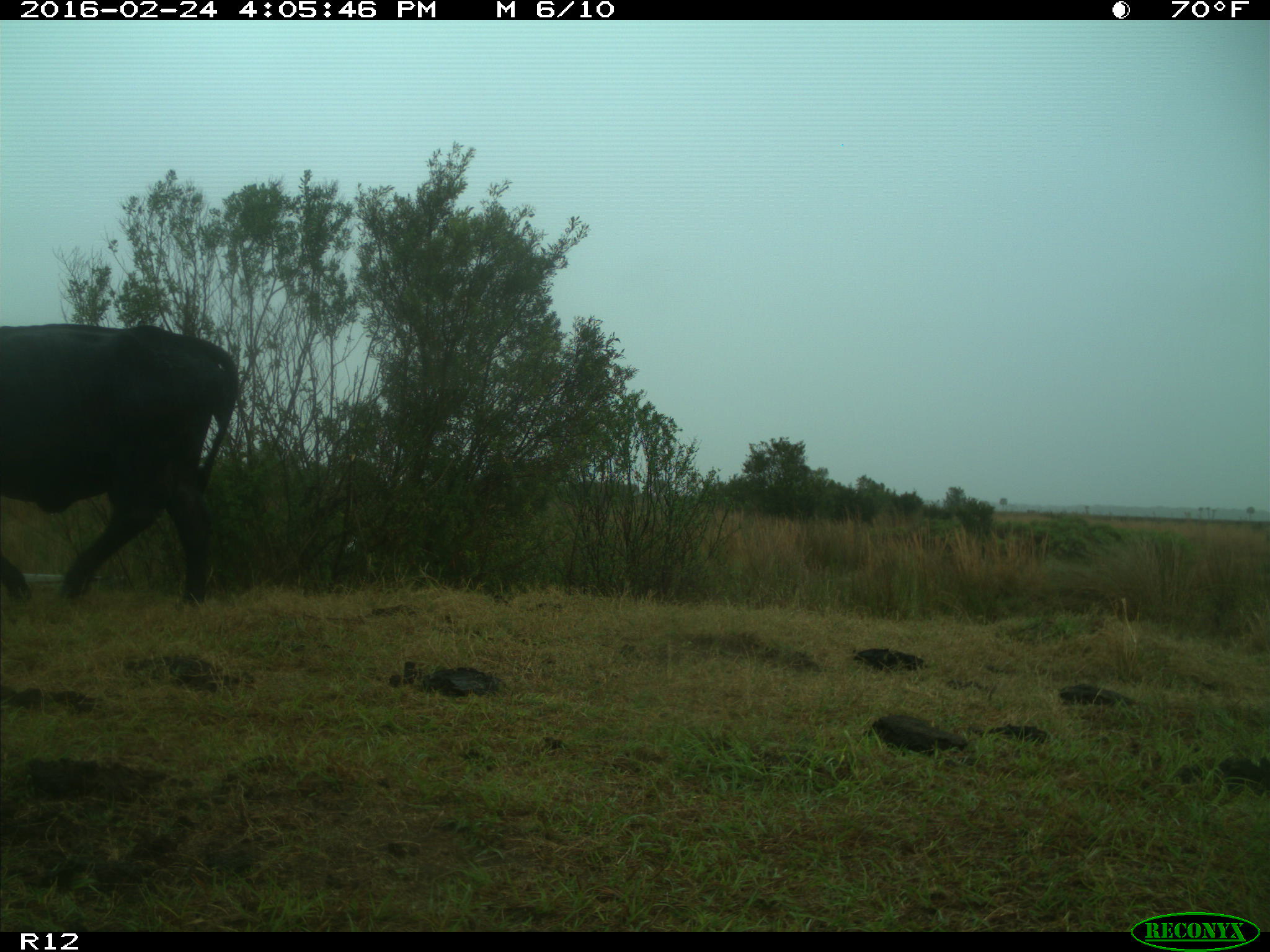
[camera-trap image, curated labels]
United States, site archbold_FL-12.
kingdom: Animalia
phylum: Chordata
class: Mammalia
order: Artiodactyla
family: Bovidae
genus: Bos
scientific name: Bos taurus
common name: domestic cow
Bos taurus (domestic cow).